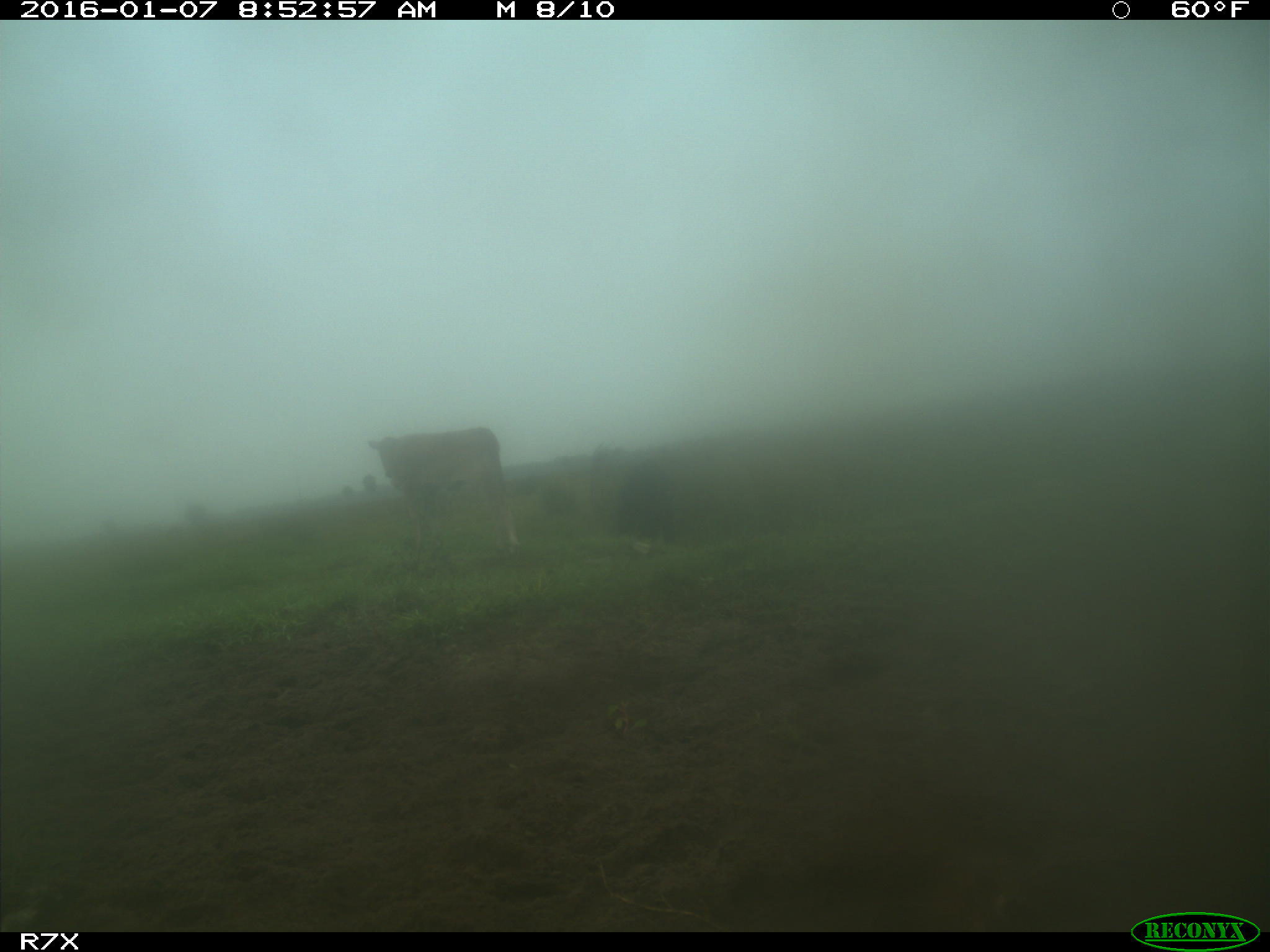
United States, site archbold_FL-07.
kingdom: Animalia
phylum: Chordata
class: Mammalia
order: Artiodactyla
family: Bovidae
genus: Bos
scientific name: Bos taurus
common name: domestic cow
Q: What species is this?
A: Bos taurus (domestic cow).